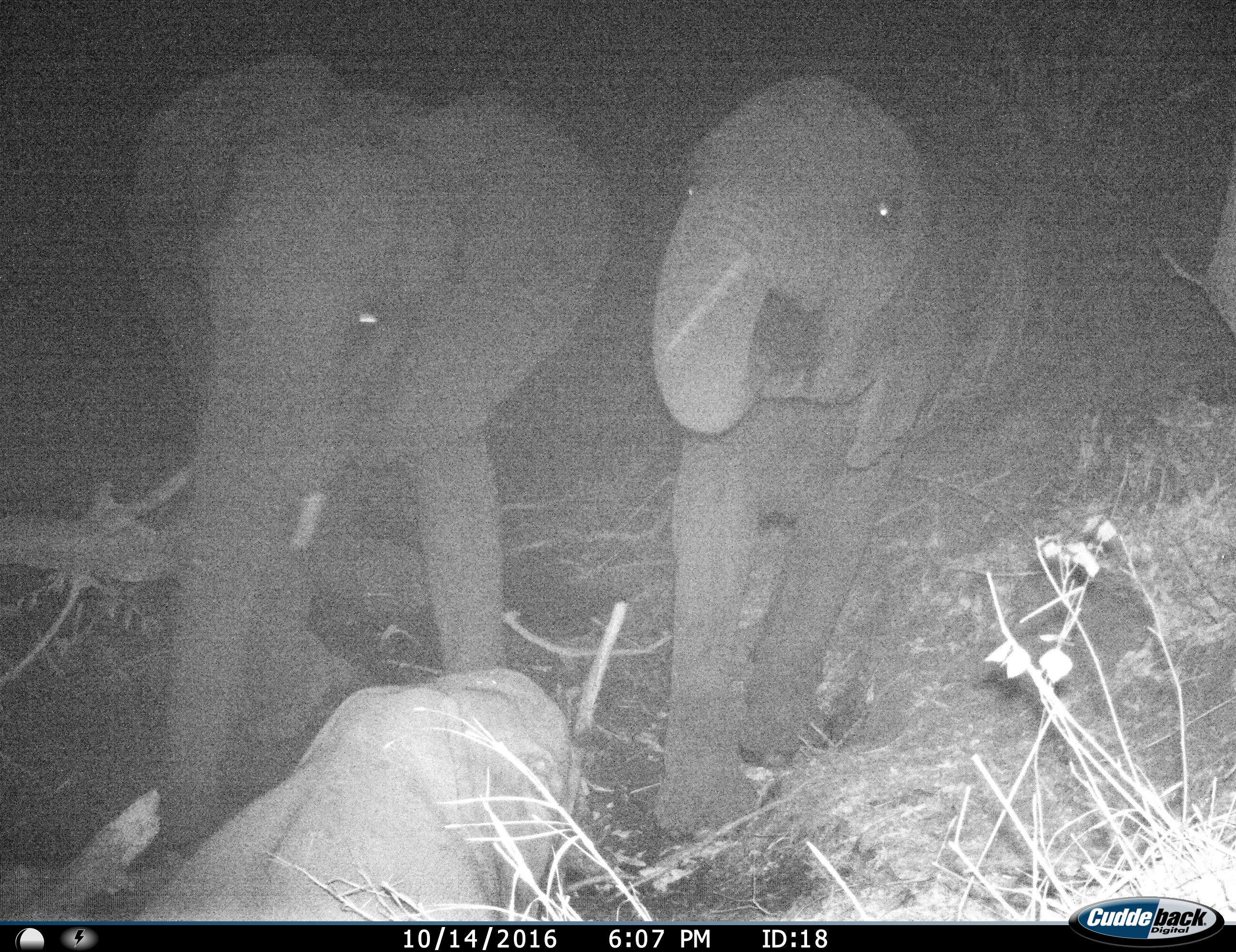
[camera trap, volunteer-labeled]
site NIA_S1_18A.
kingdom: Animalia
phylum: Chordata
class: Mammalia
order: Proboscidea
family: Elephantidae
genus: Loxodonta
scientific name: Loxodonta africana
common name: african bush elephant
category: elephant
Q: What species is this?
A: Elephant (african bush elephant) (Loxodonta africana).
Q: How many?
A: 3.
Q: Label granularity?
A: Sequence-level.